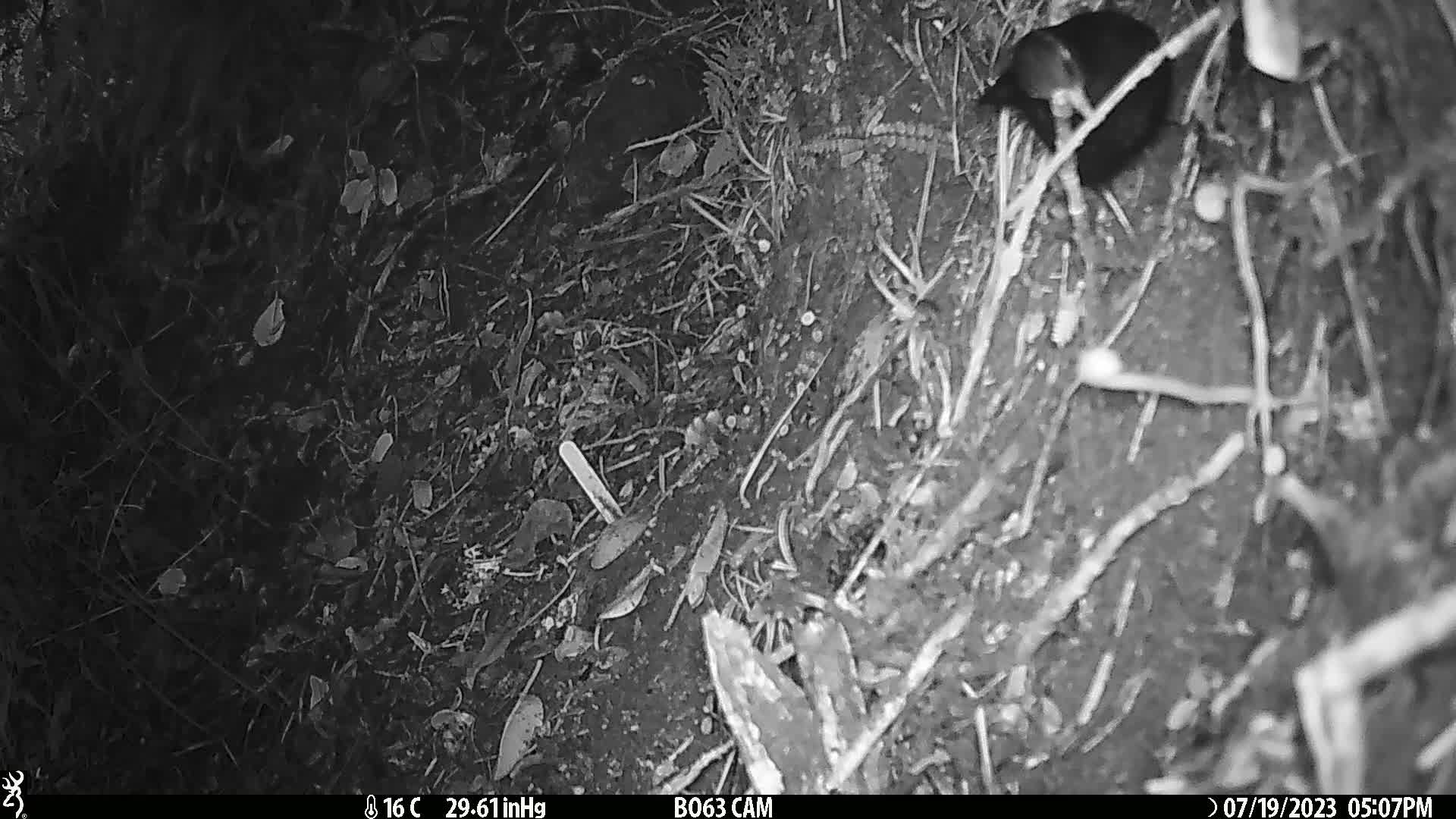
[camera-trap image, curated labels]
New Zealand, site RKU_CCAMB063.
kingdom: Animalia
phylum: Chordata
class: Aves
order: Passeriformes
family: Turdidae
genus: Turdus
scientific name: Turdus merula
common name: eurasian blackbird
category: blackbird